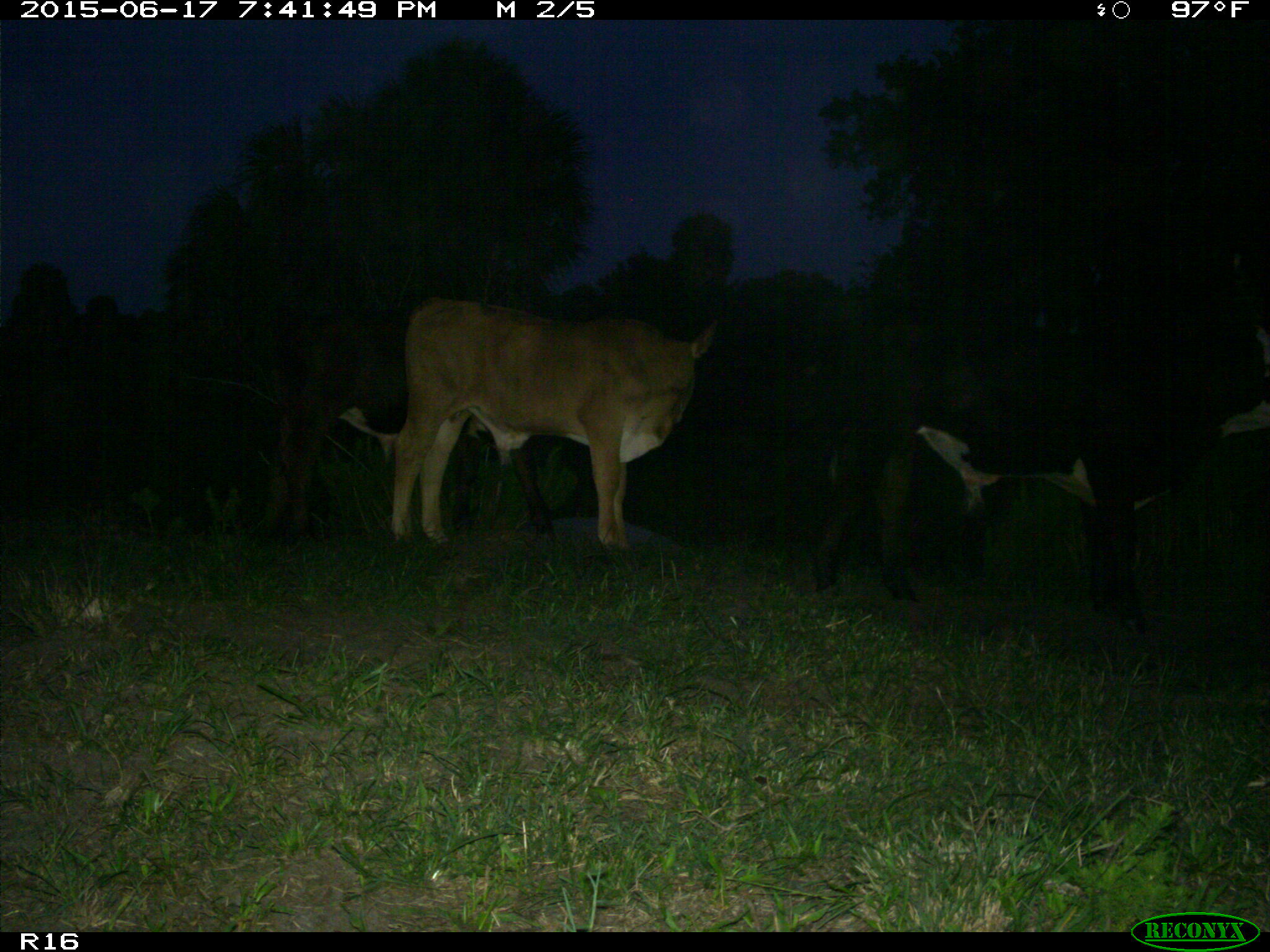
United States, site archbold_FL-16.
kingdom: Animalia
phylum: Chordata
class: Mammalia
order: Artiodactyla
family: Bovidae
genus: Bos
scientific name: Bos taurus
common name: domestic cow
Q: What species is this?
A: Bos taurus (domestic cow).